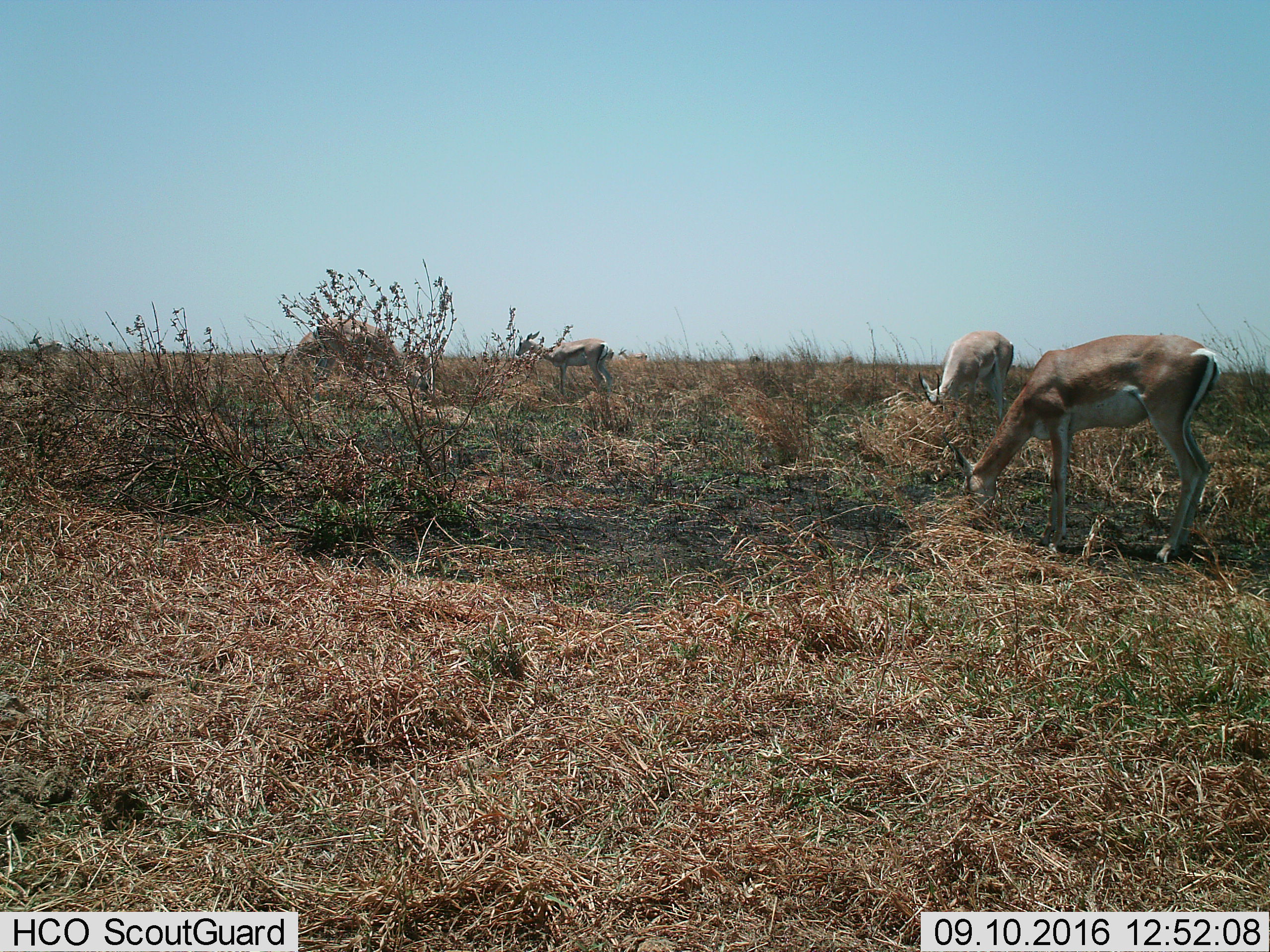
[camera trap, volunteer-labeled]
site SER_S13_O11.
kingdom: Animalia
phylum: Chordata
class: Mammalia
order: Artiodactyla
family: Bovidae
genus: Nanger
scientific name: Nanger granti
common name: grant's gazelle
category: gazellegrants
Gazellegrants (grant's gazelle) (Nanger granti), count 4. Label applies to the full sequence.